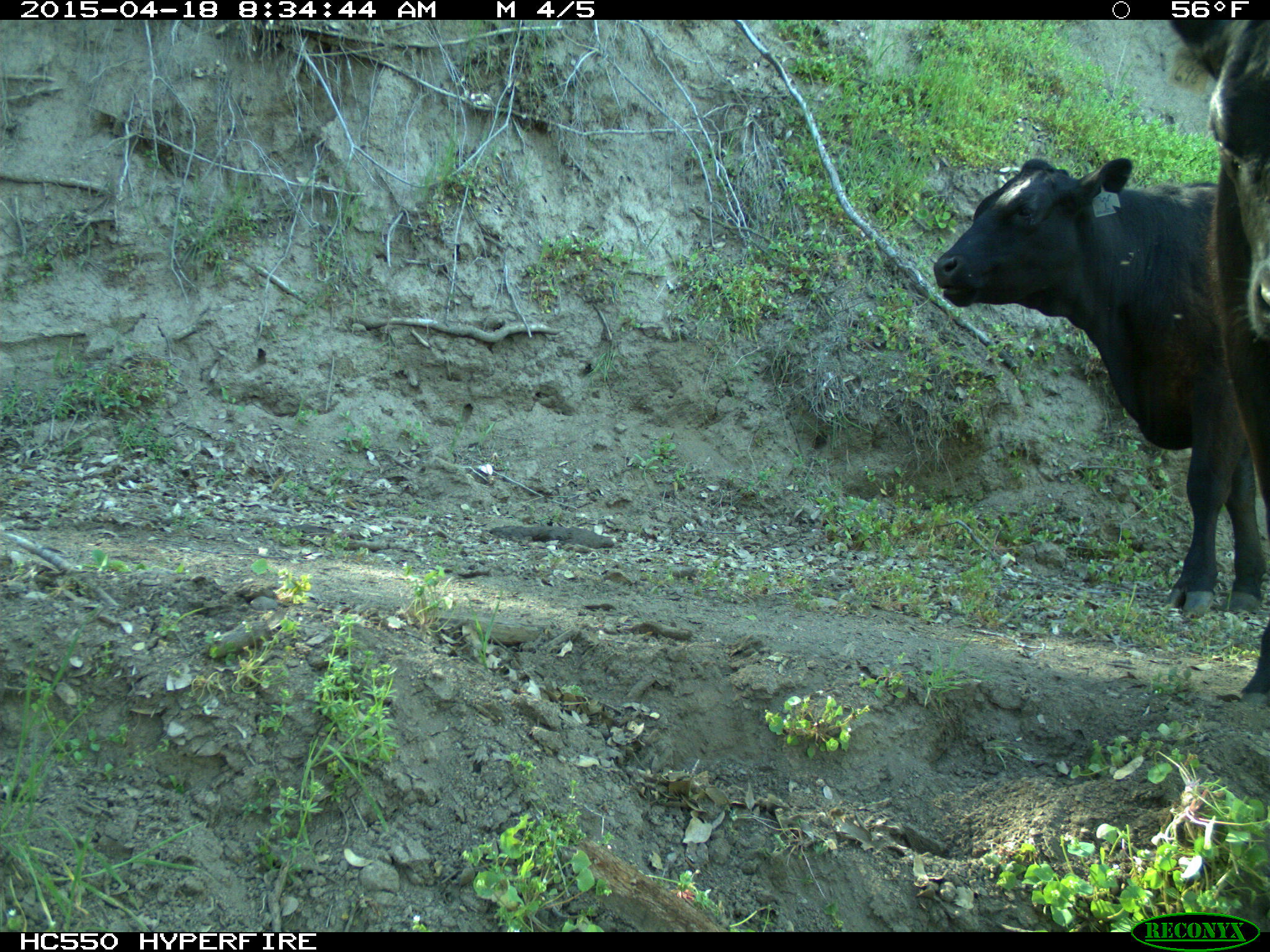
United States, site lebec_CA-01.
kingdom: Animalia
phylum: Chordata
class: Mammalia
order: Artiodactyla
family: Bovidae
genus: Bos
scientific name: Bos taurus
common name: domestic cow